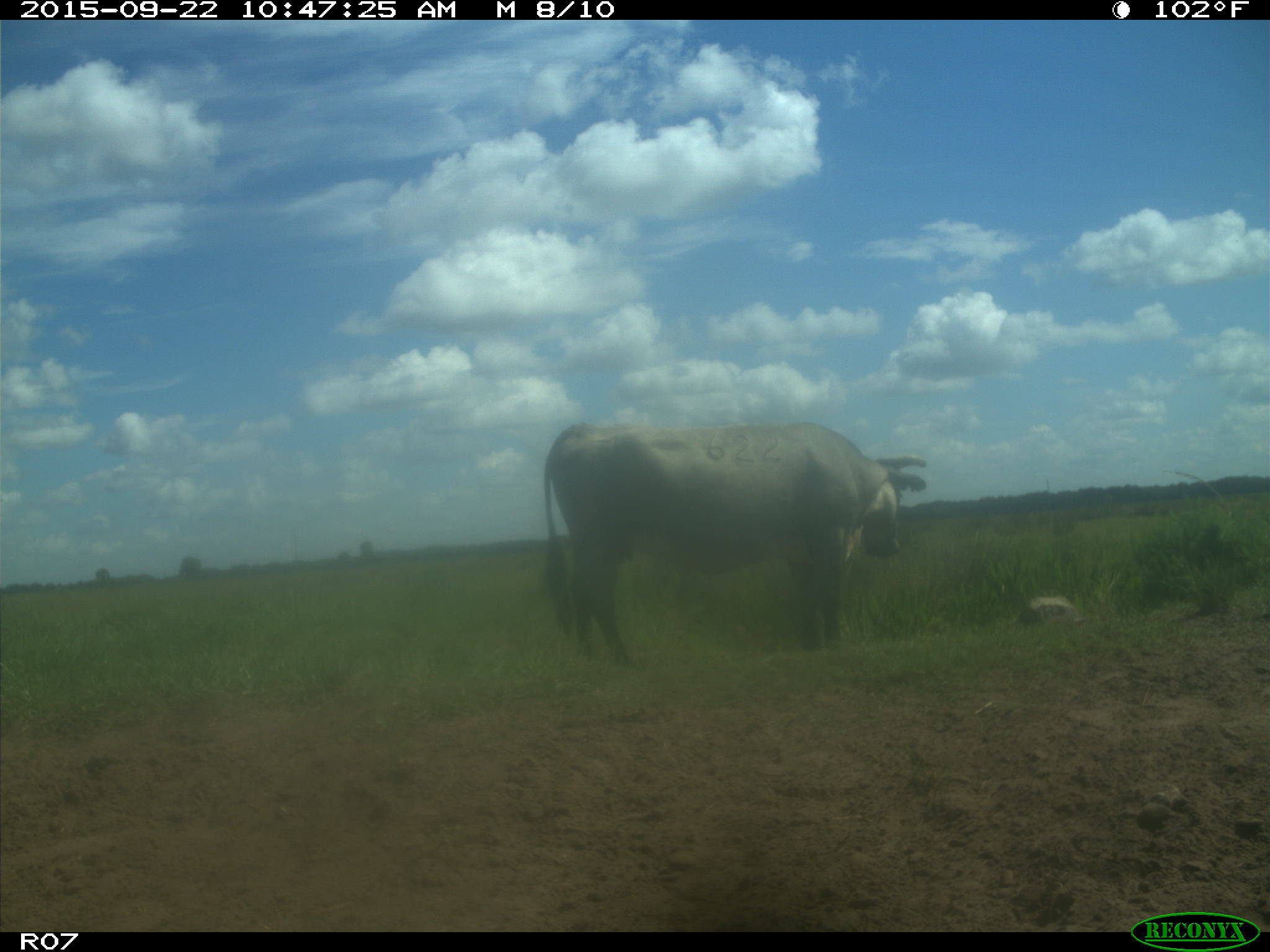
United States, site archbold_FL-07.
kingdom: Animalia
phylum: Chordata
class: Mammalia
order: Artiodactyla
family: Bovidae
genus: Bos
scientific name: Bos taurus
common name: domestic cow